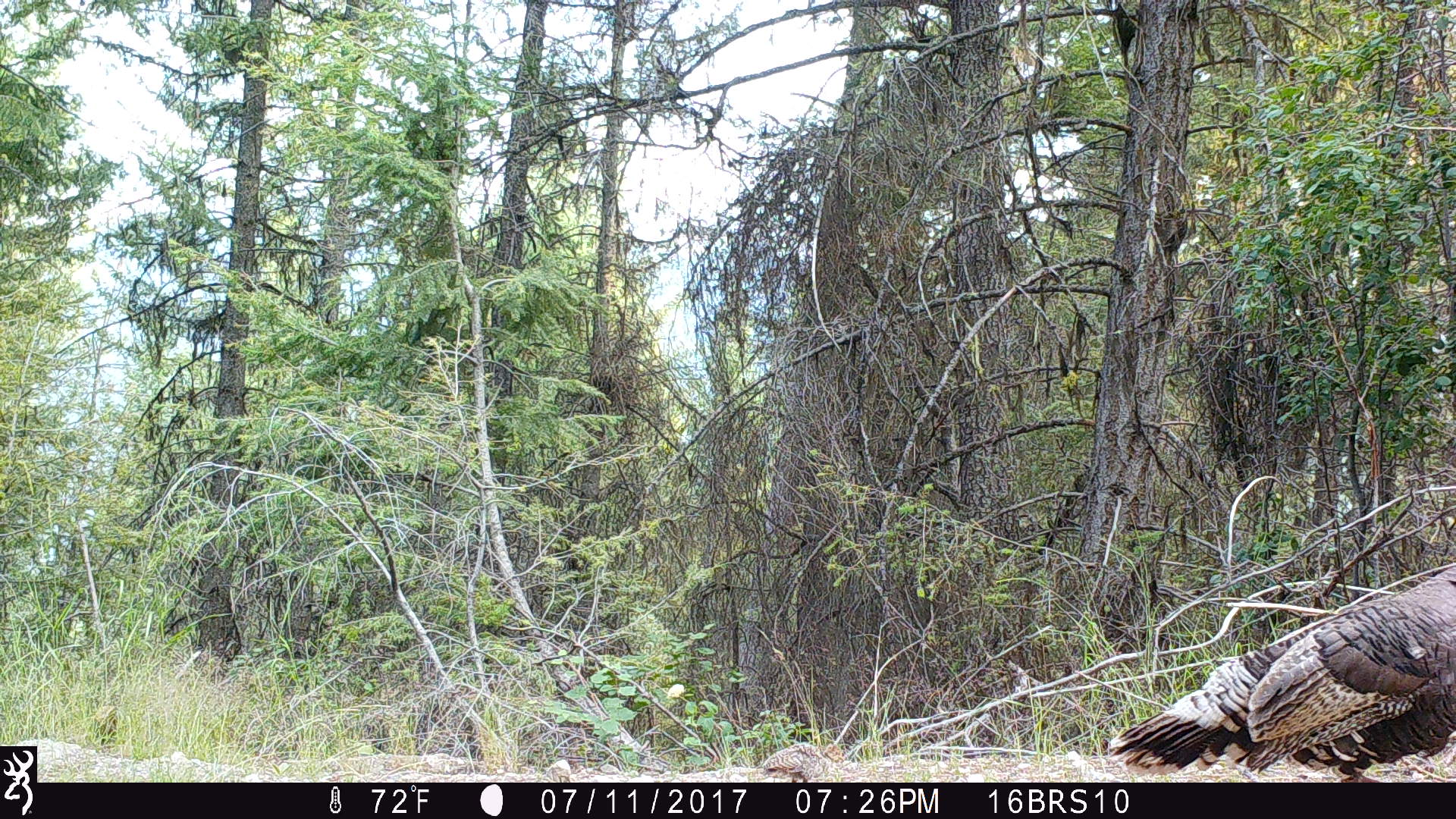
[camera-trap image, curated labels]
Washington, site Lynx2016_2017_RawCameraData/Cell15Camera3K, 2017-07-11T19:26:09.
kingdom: Animalia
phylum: Chordata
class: Aves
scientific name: Aves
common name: birds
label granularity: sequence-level